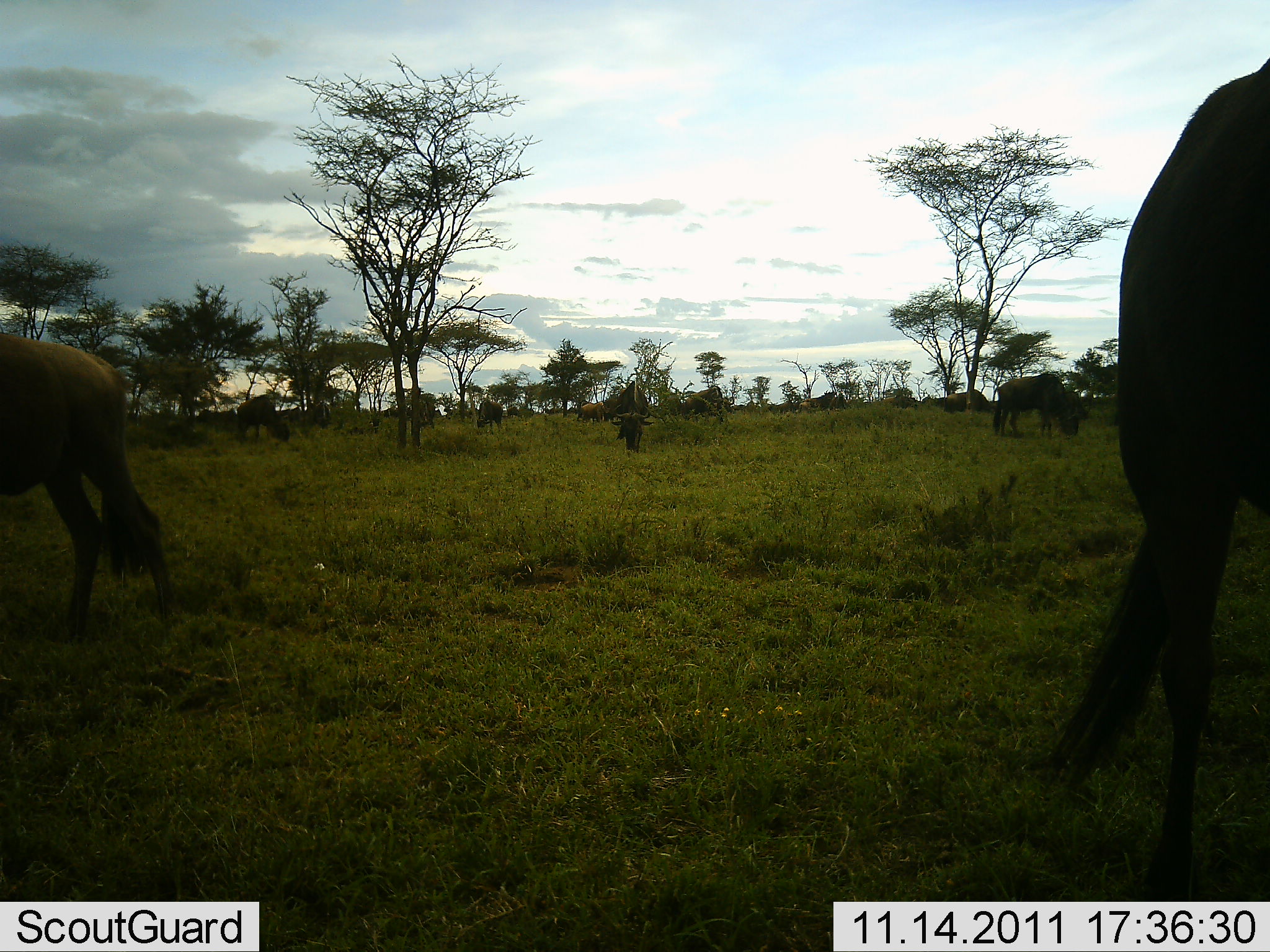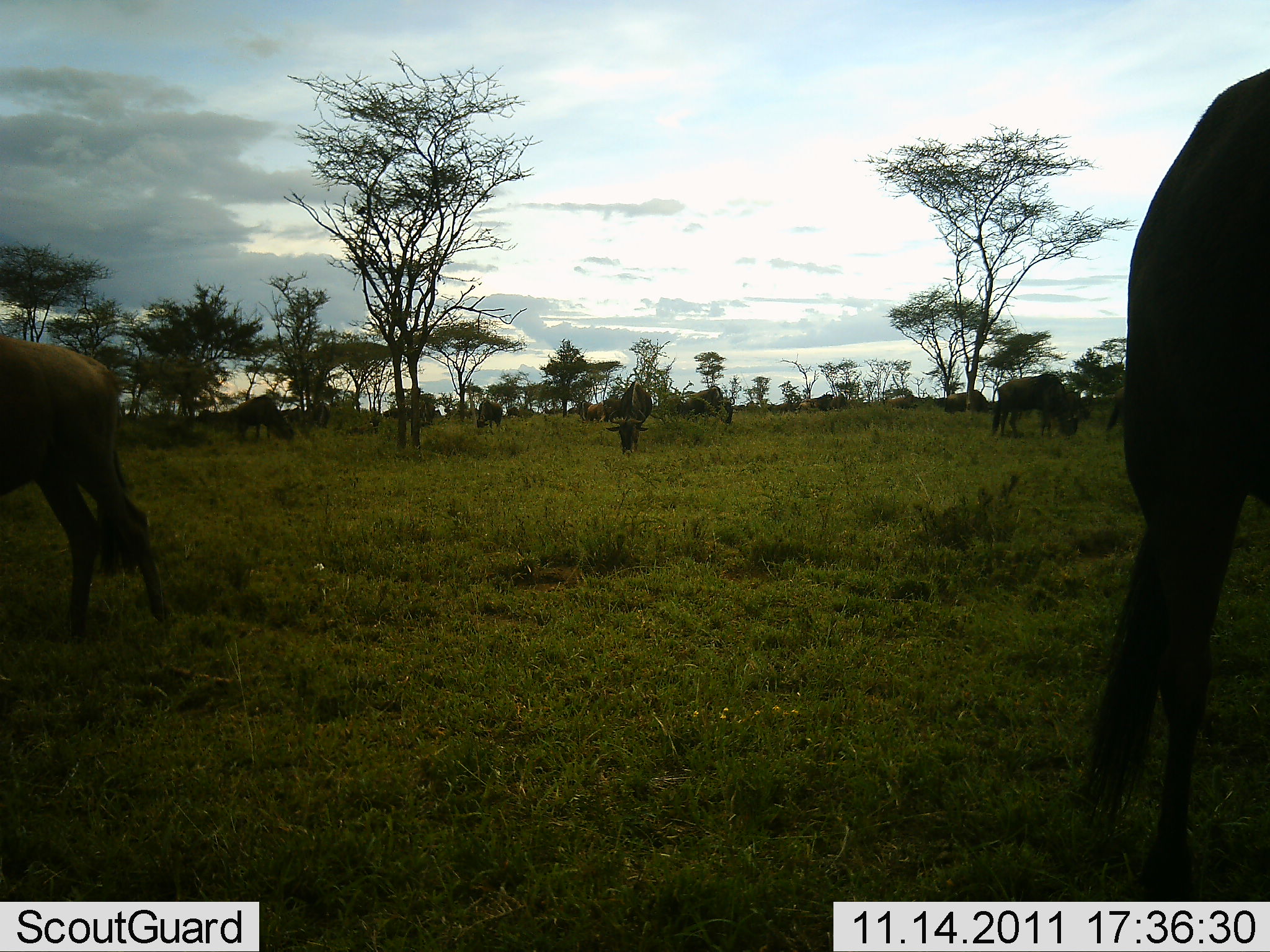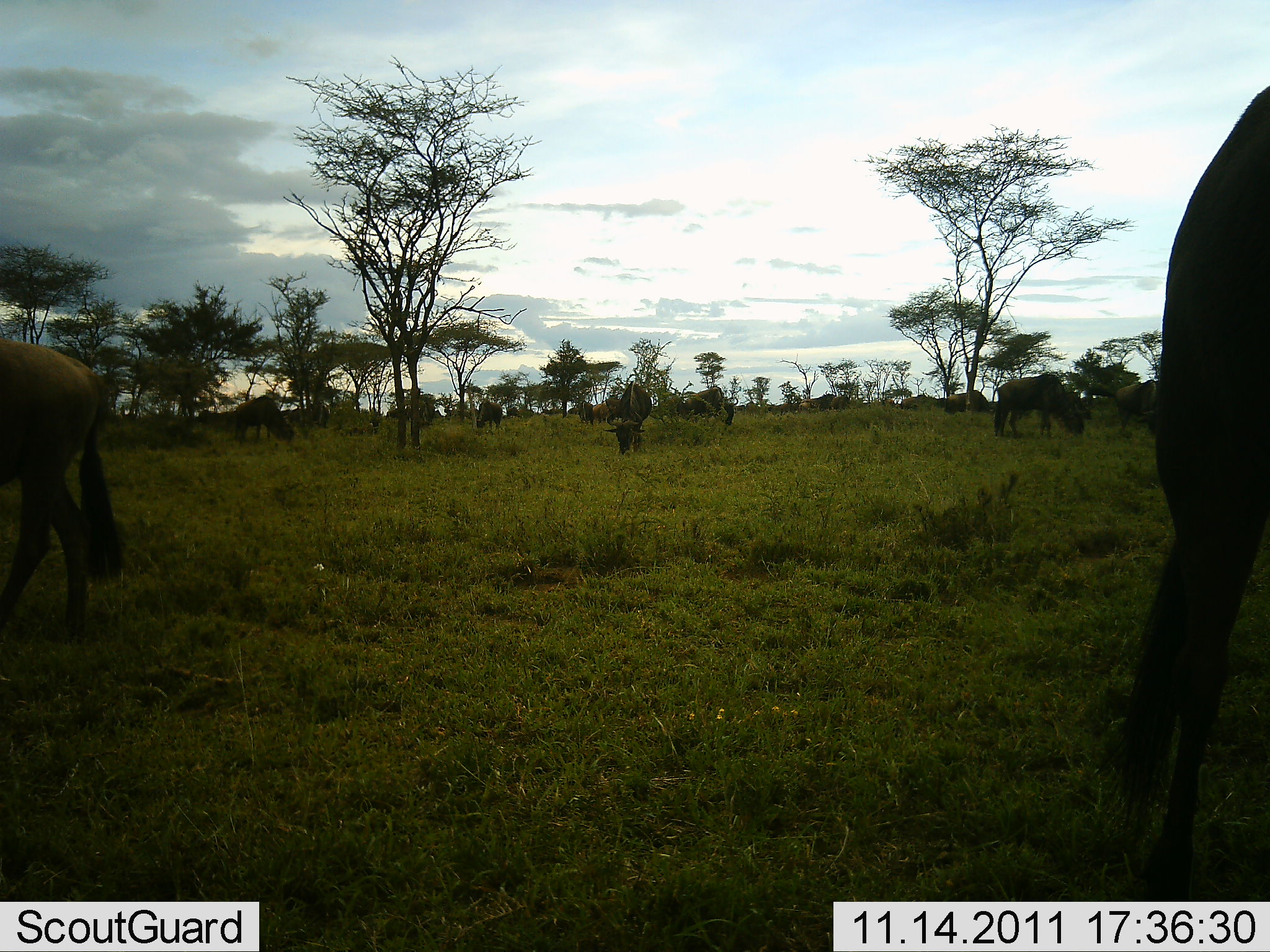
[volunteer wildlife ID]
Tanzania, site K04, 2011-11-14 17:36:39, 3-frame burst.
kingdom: Animalia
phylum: Chordata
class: Mammalia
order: Artiodactyla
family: Bovidae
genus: Connochaetes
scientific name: Connochaetes taurinus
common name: blue wildebeest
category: wildebeest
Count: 11-50.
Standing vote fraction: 36%.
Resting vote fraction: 0%.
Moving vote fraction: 21%.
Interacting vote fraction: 0%.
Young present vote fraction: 0%.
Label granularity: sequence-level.